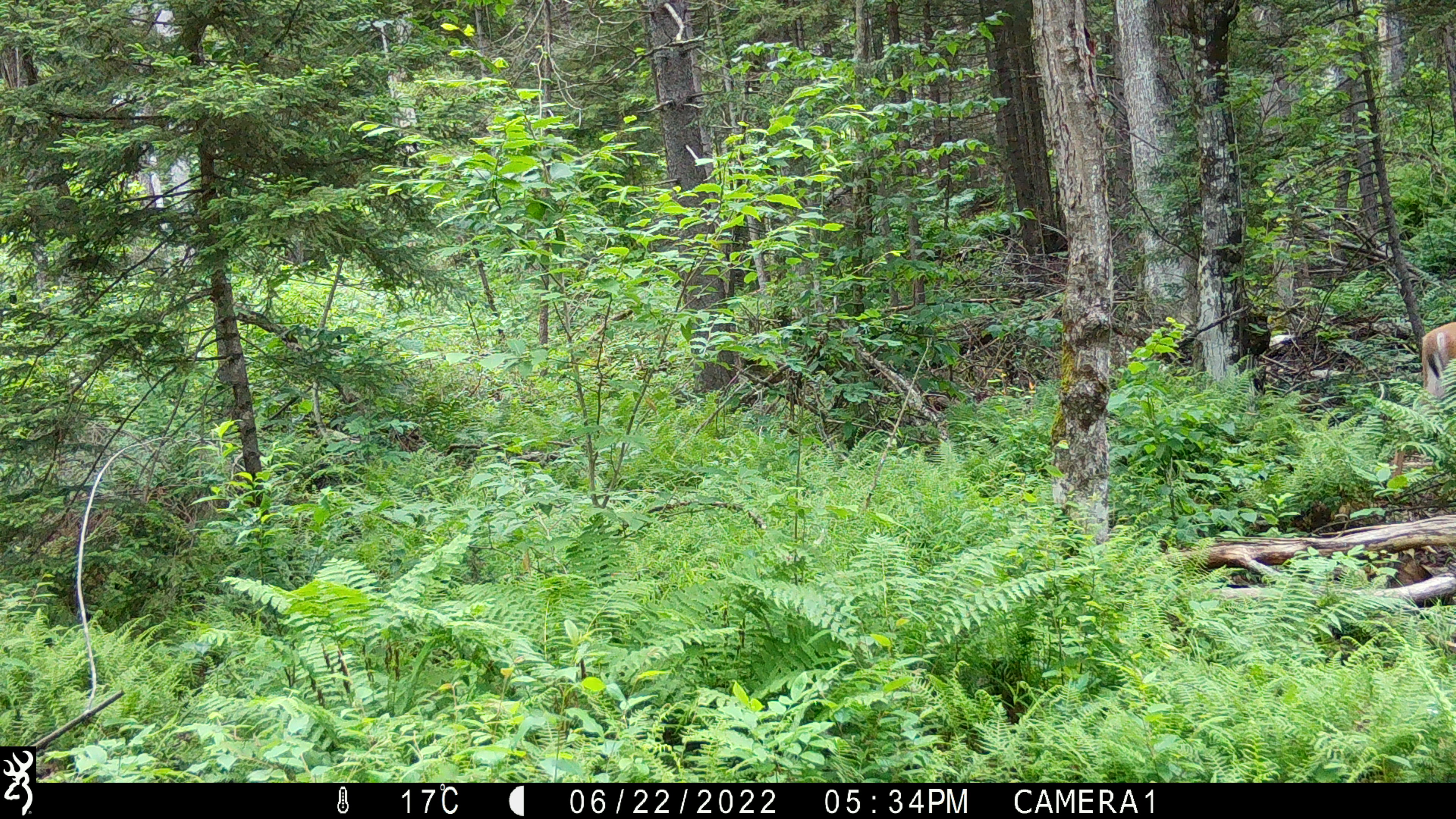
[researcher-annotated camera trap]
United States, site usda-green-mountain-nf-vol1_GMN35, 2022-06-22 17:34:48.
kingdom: Animalia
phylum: Chordata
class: Mammalia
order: Artiodactyla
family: Cervidae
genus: Odocoileus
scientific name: Odocoileus virginianus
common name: white-tailed deer